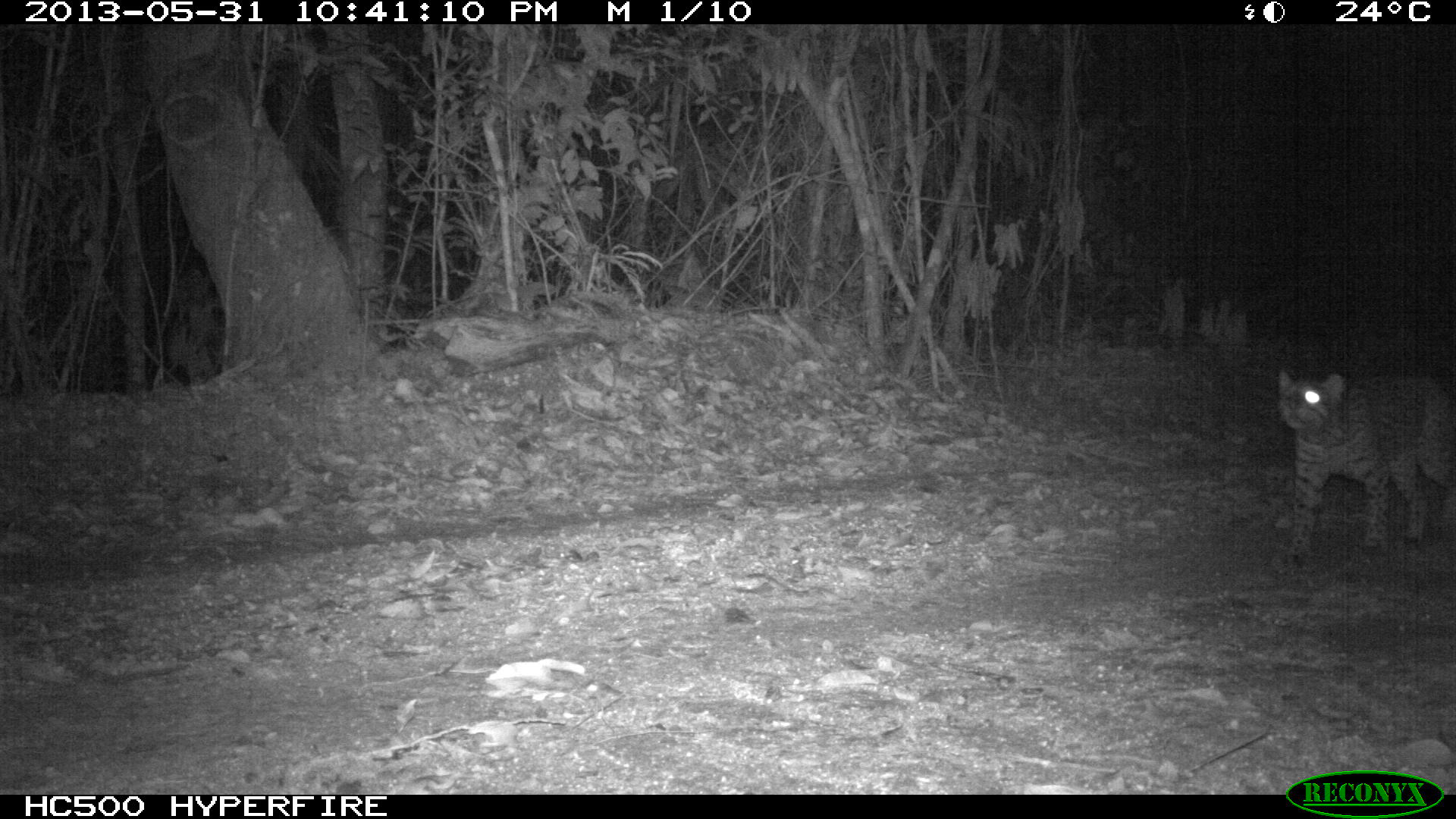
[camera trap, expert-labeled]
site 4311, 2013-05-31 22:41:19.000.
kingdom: Animalia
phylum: Chordata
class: Mammalia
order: Carnivora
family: Felidae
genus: Leopardus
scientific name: Leopardus pardalis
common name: ocelot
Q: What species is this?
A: Leopardus pardalis (ocelot).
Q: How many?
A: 1.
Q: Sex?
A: Female.